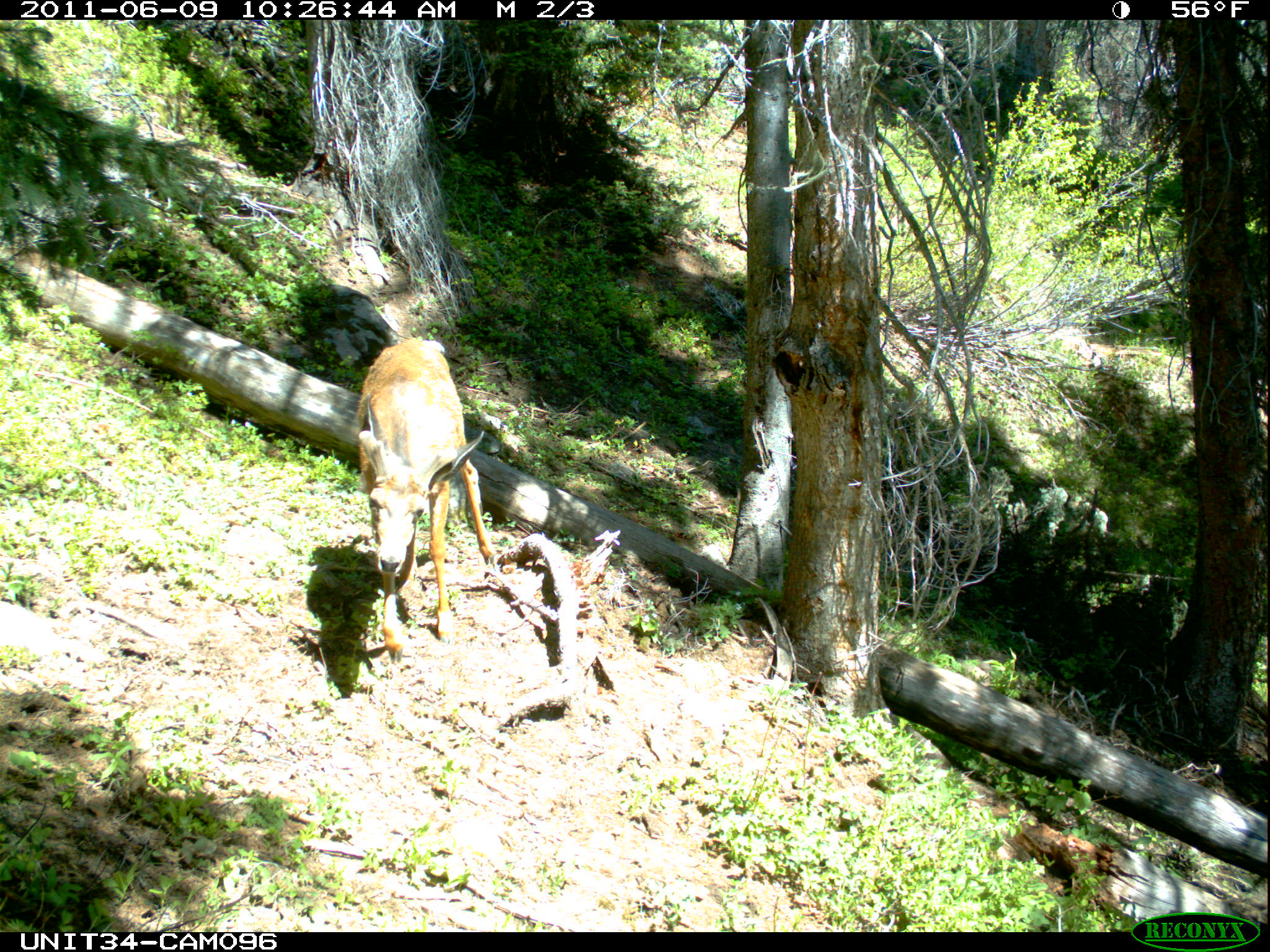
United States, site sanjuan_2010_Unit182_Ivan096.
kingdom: Animalia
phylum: Chordata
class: Mammalia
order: Artiodactyla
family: Cervidae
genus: Odocoileus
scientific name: Odocoileus hemionus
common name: mule deer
Odocoileus hemionus (mule deer).